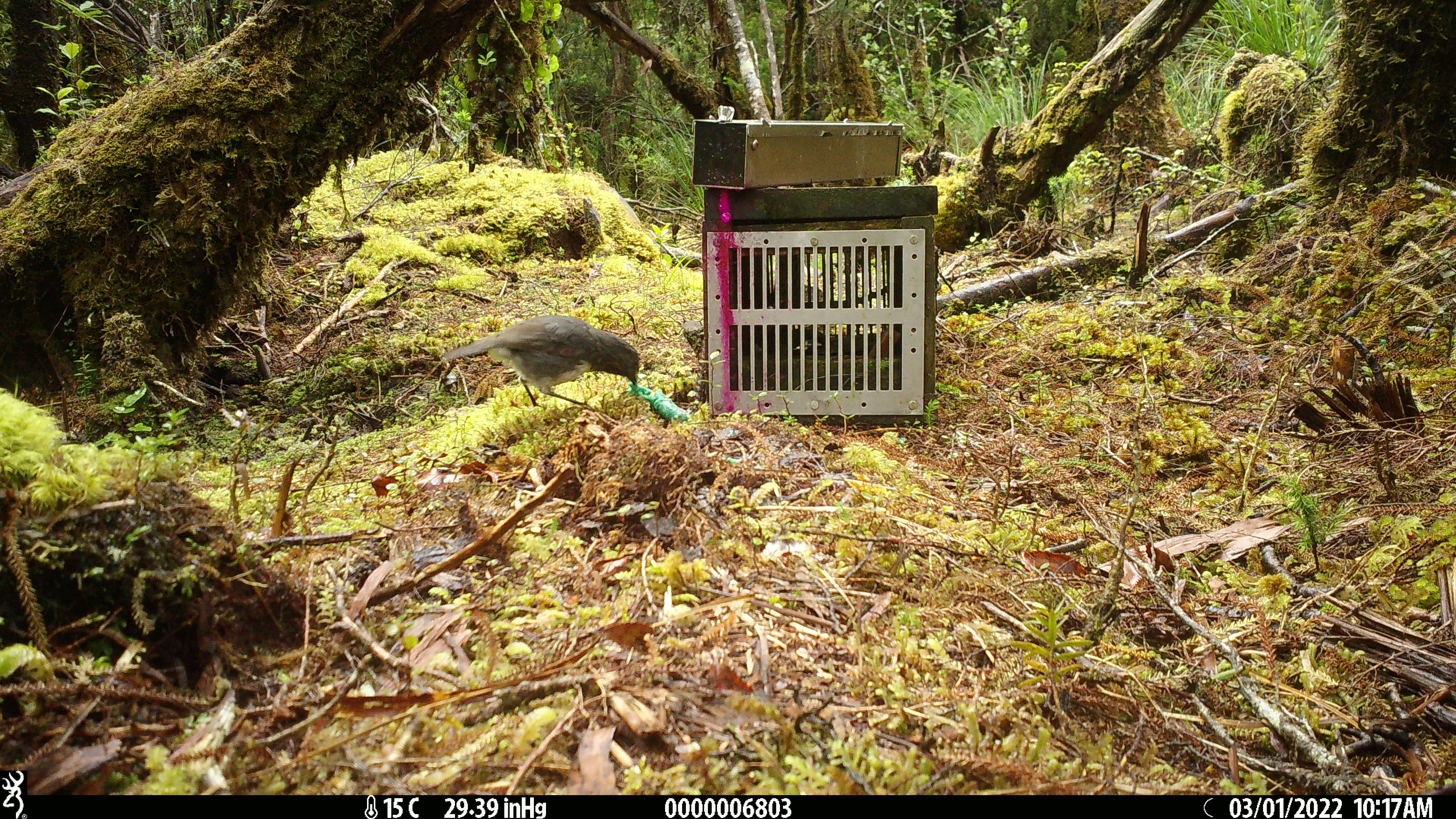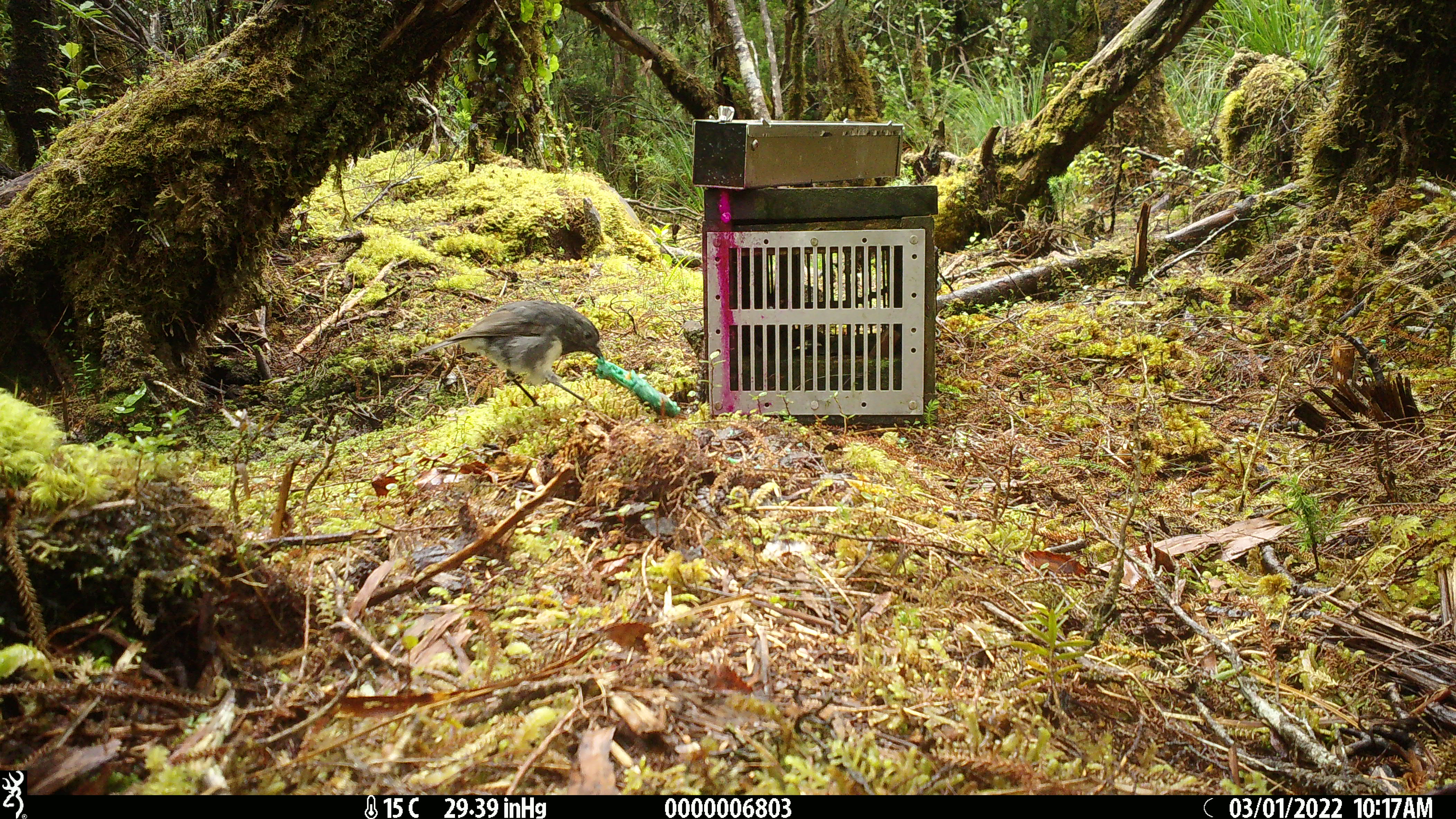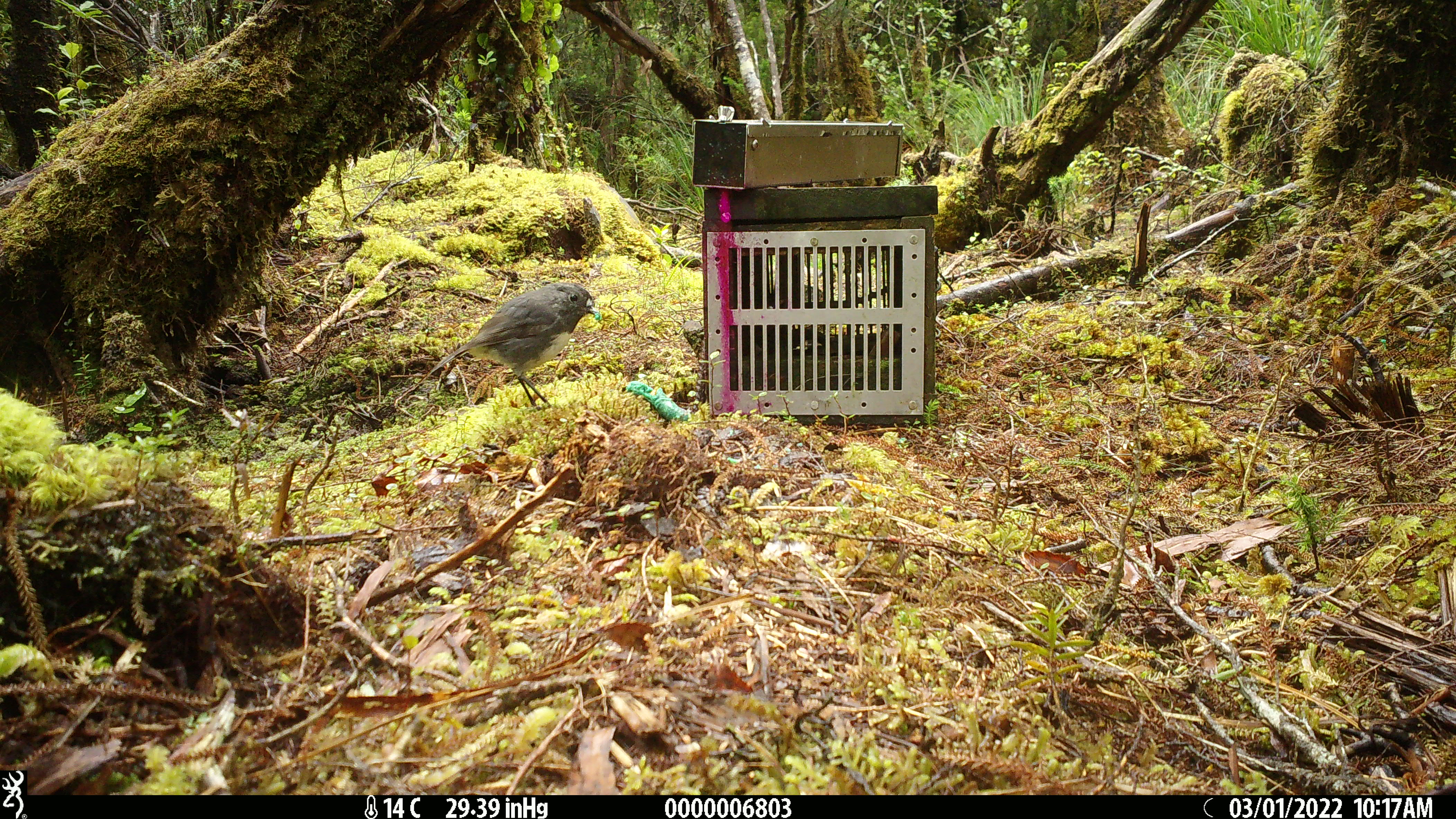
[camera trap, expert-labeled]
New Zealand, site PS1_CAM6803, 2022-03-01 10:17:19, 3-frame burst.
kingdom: Animalia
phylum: Chordata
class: Aves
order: Passeriformes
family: Petroicidae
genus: Petroica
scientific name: Petroica australis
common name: new zealand robin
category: robin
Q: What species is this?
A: Robin (new zealand robin) (Petroica australis).